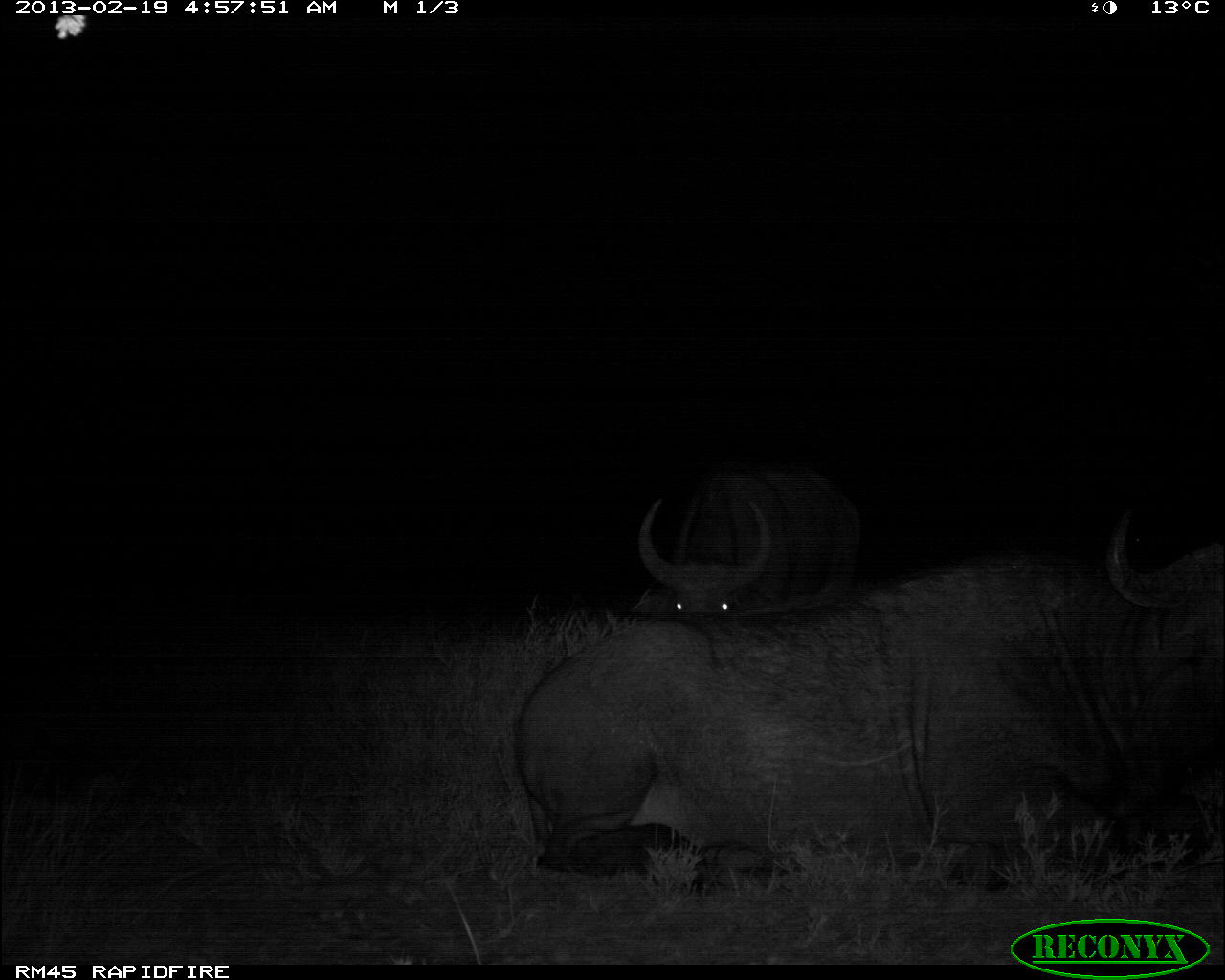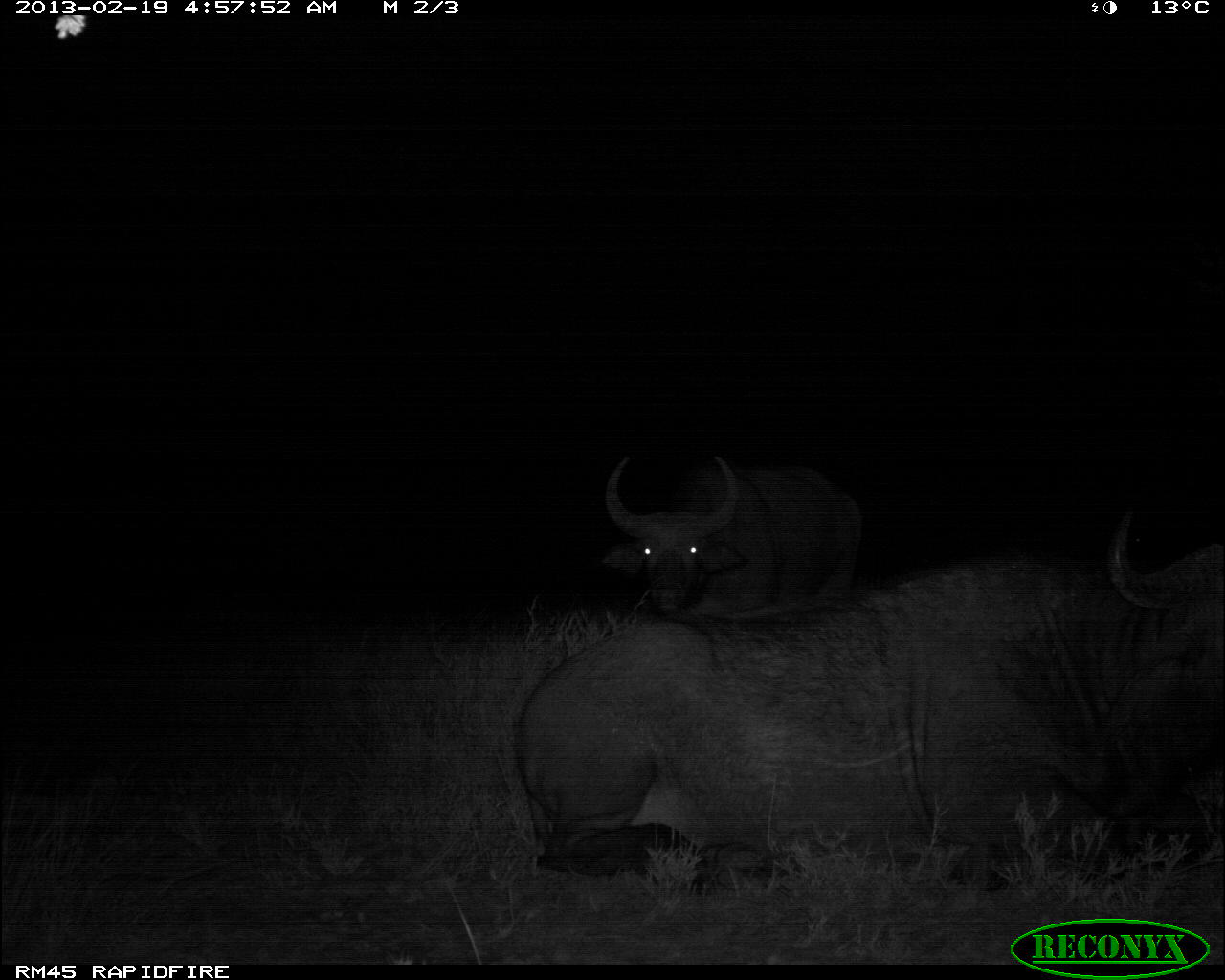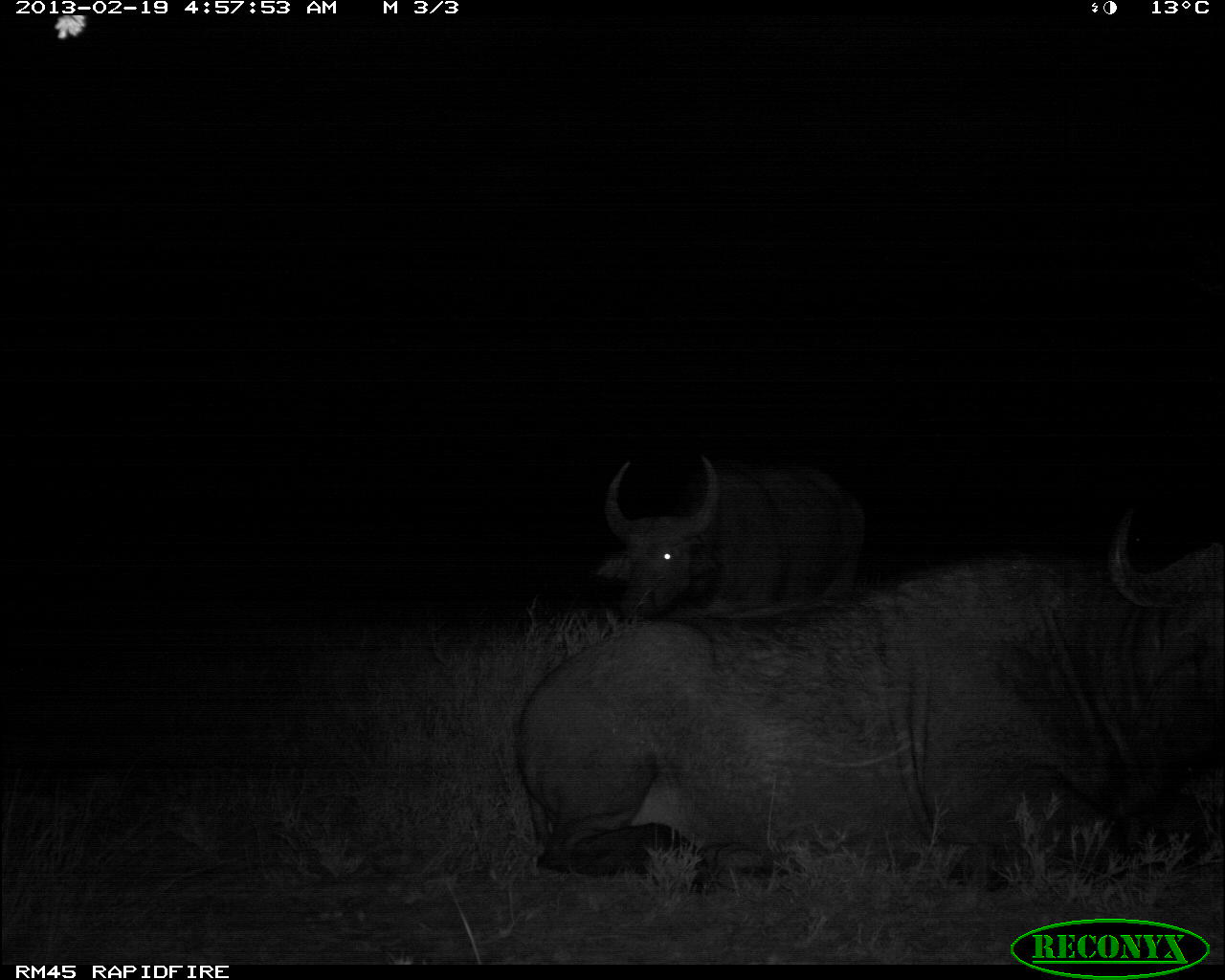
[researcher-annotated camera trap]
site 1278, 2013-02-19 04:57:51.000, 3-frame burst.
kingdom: Animalia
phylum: Chordata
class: Mammalia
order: Artiodactyla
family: Bovidae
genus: Syncerus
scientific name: Syncerus caffer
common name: african buffalo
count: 2